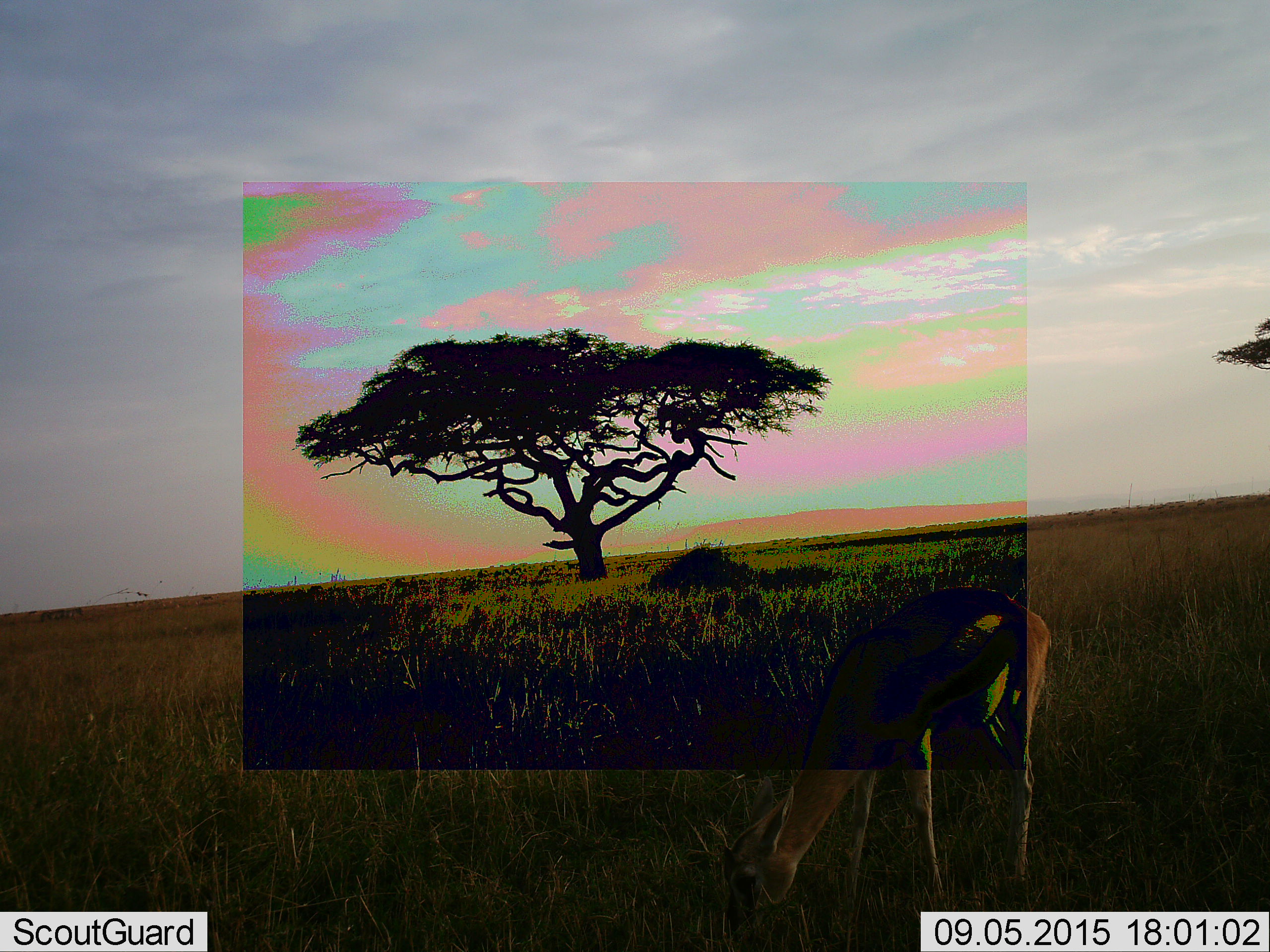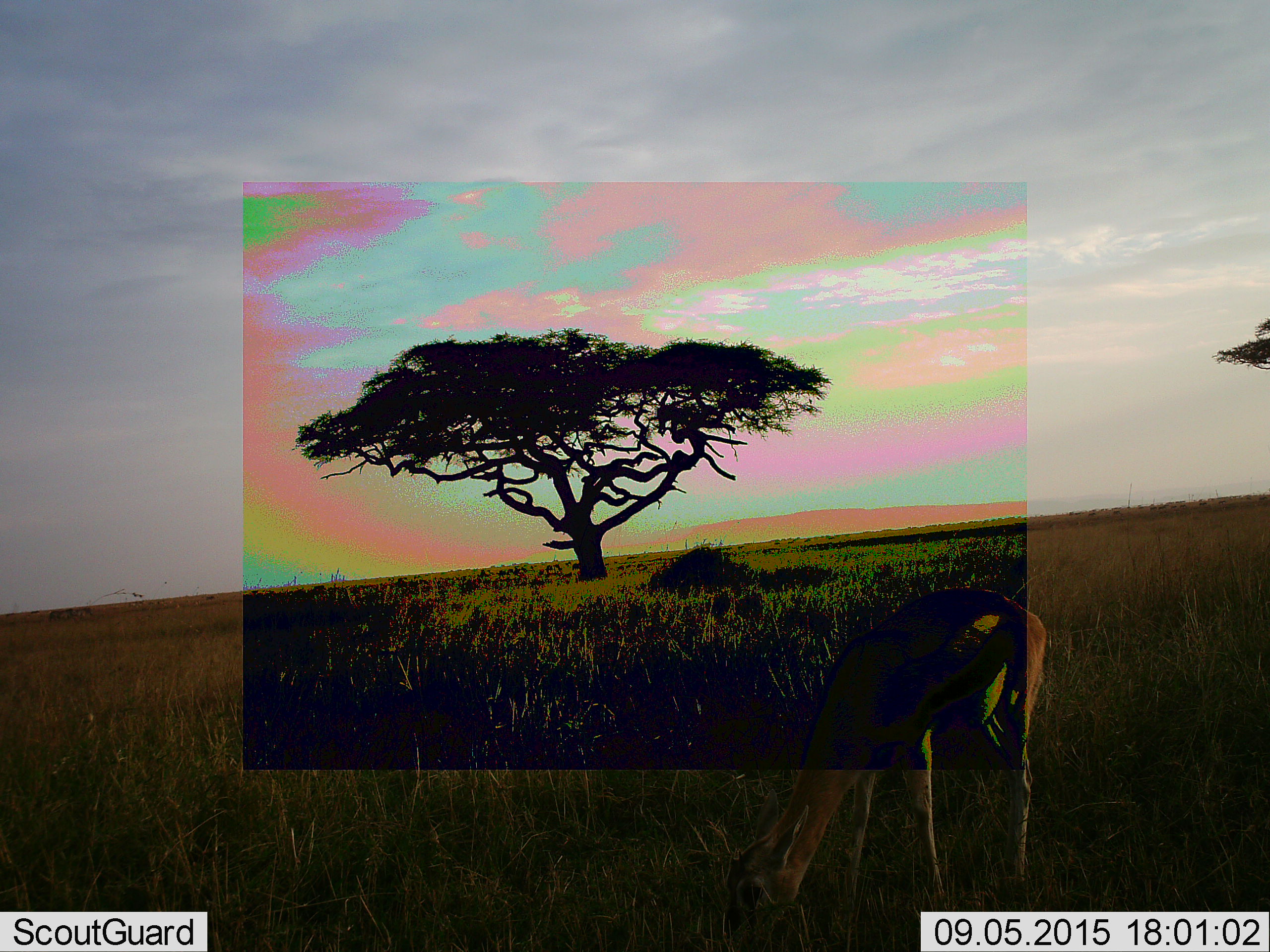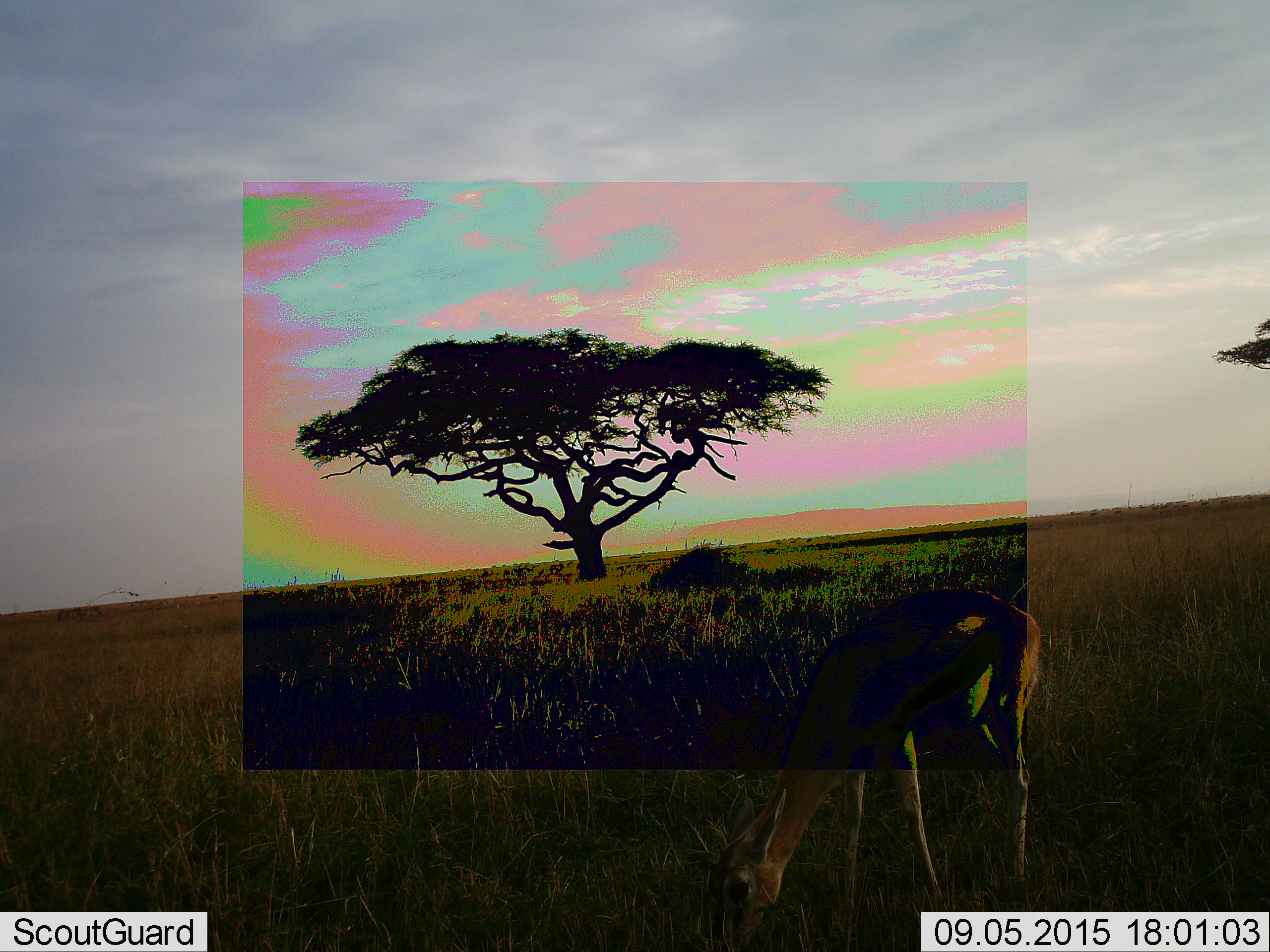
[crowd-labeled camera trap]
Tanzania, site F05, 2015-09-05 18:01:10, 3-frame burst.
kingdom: Animalia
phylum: Chordata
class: Mammalia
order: Artiodactyla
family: Bovidae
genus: Eudorcas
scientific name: Eudorcas thomsonii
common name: thomson's gazelle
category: gazellethomsons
Gazellethomsons (thomson's gazelle) (Eudorcas thomsonii), count 1. Behavior (volunteer vote fractions): standing 21%, resting 0%, moving 0%, interacting 0%. Young present (vote fraction): 0%. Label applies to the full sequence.